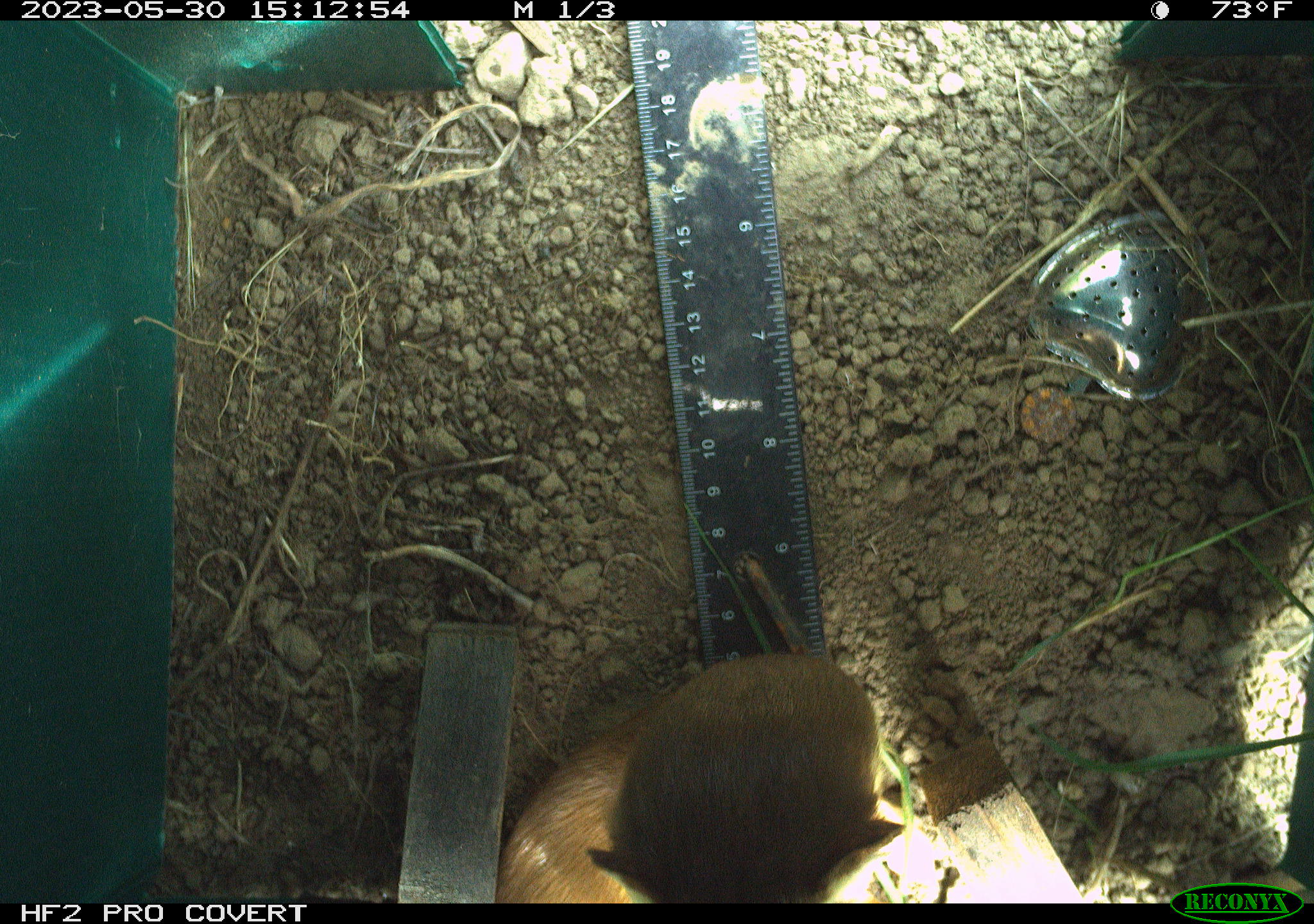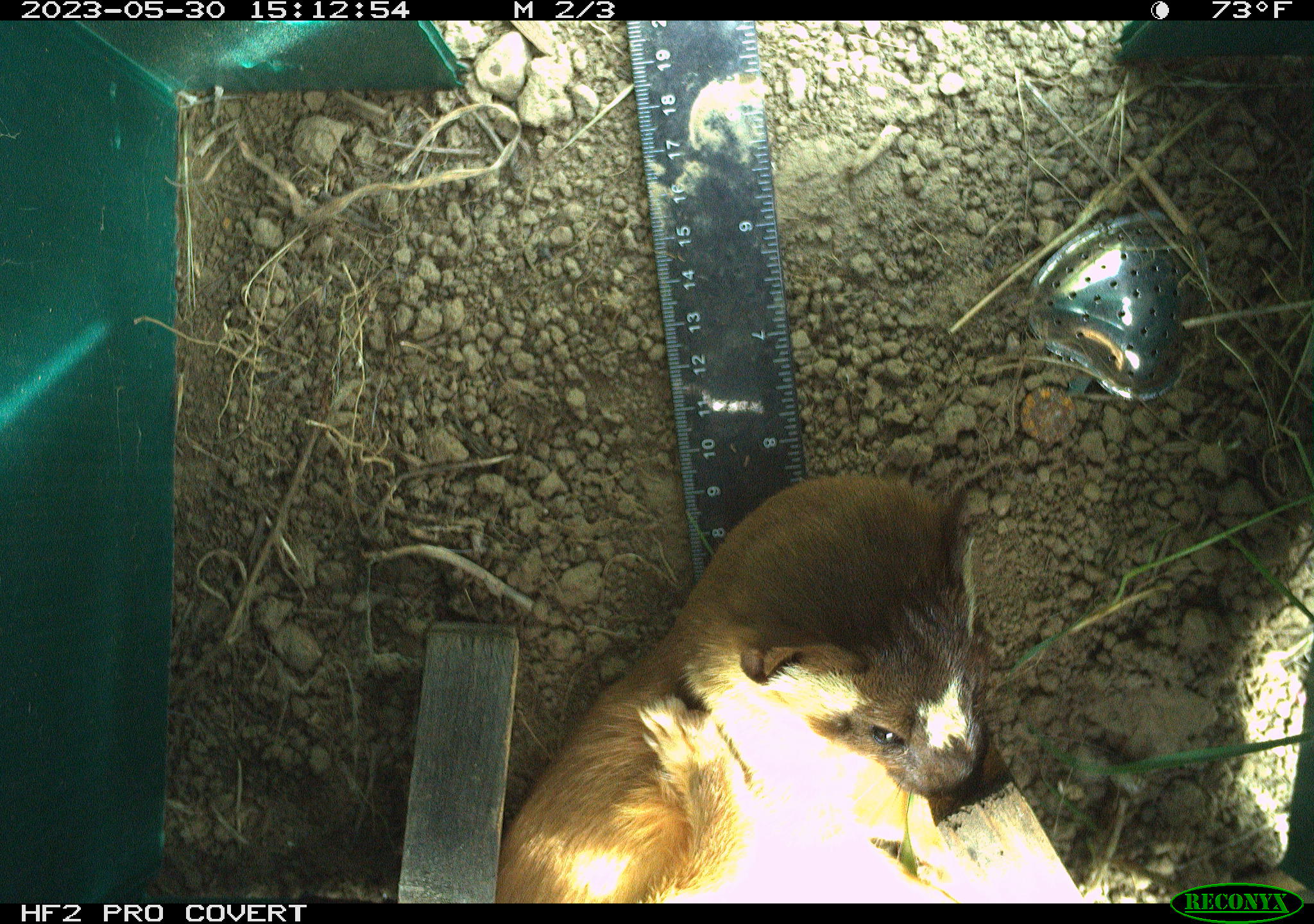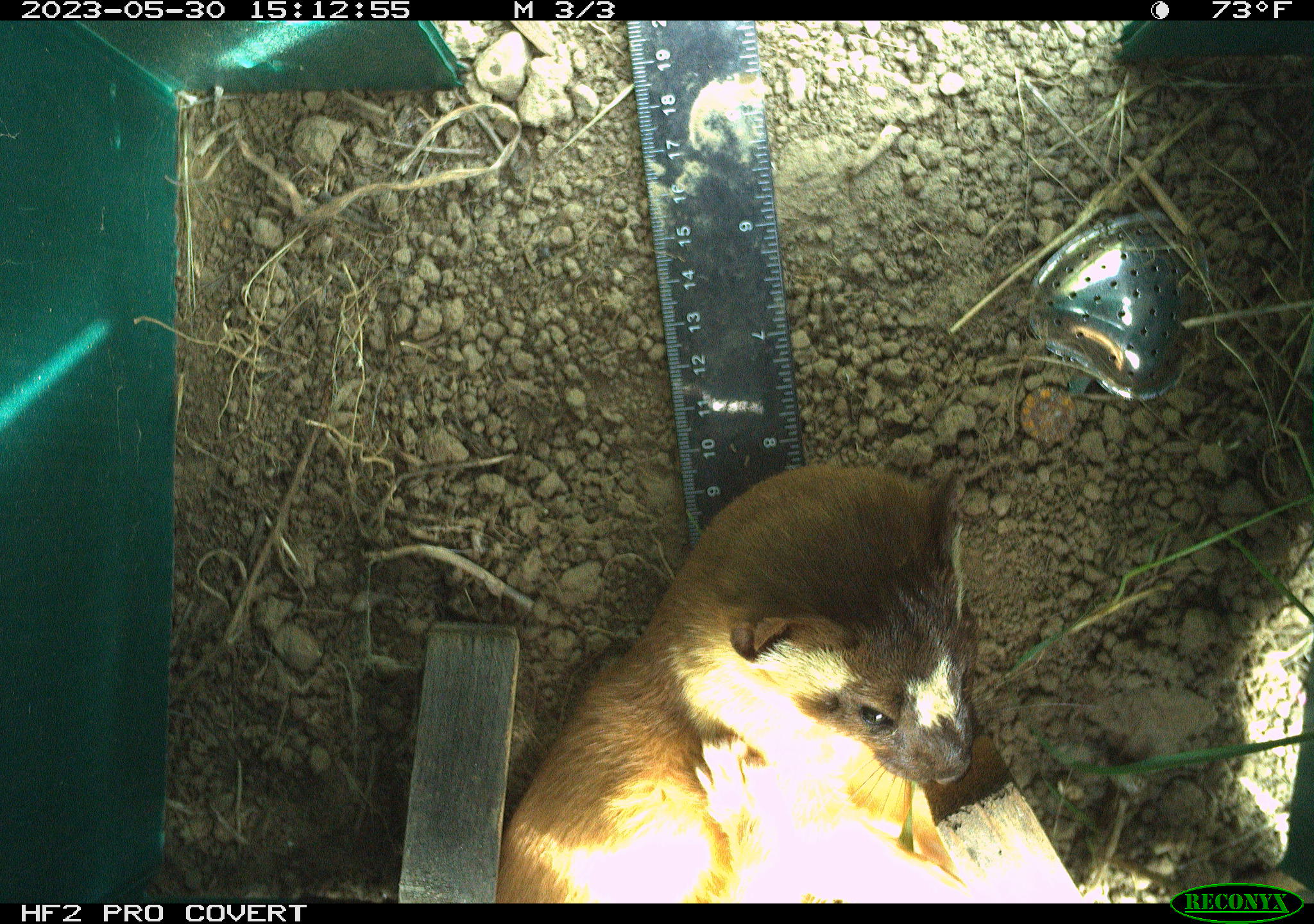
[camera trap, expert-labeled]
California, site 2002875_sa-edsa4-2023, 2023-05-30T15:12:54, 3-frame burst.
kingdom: Animalia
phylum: Chordata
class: Mammalia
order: Carnivora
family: Mustelidae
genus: Neogale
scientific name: Neogale frenata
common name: long-tailed weasel